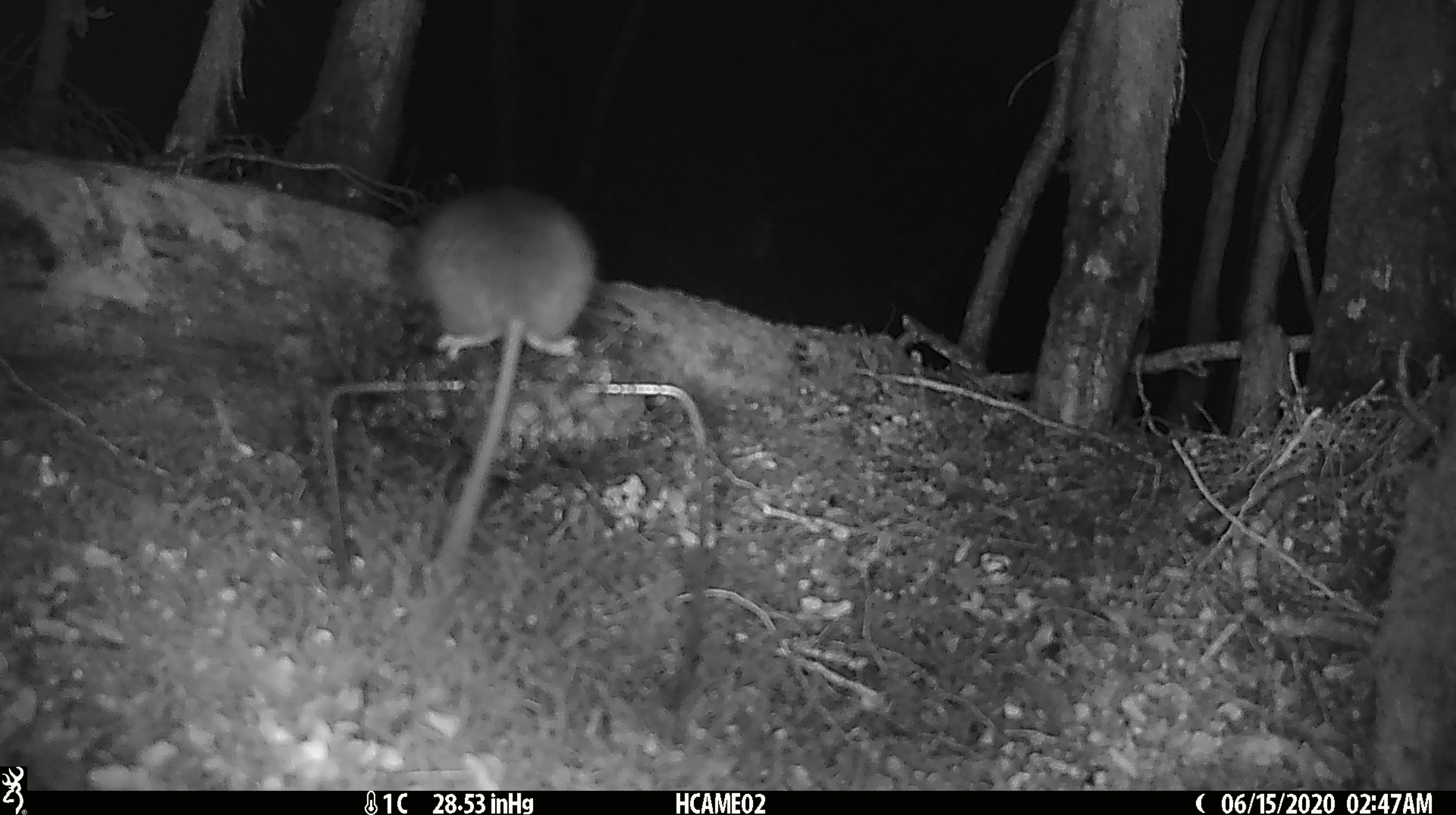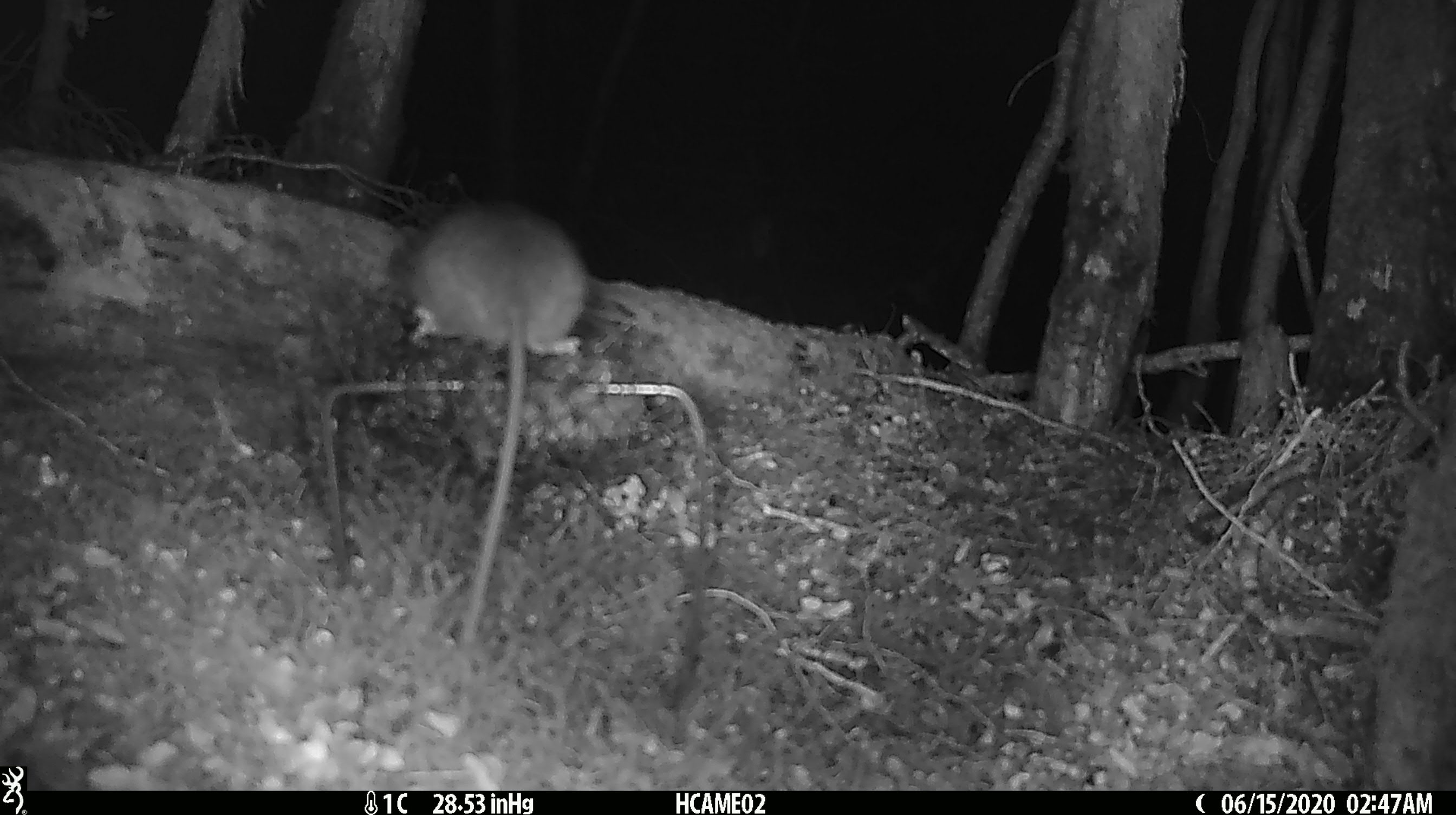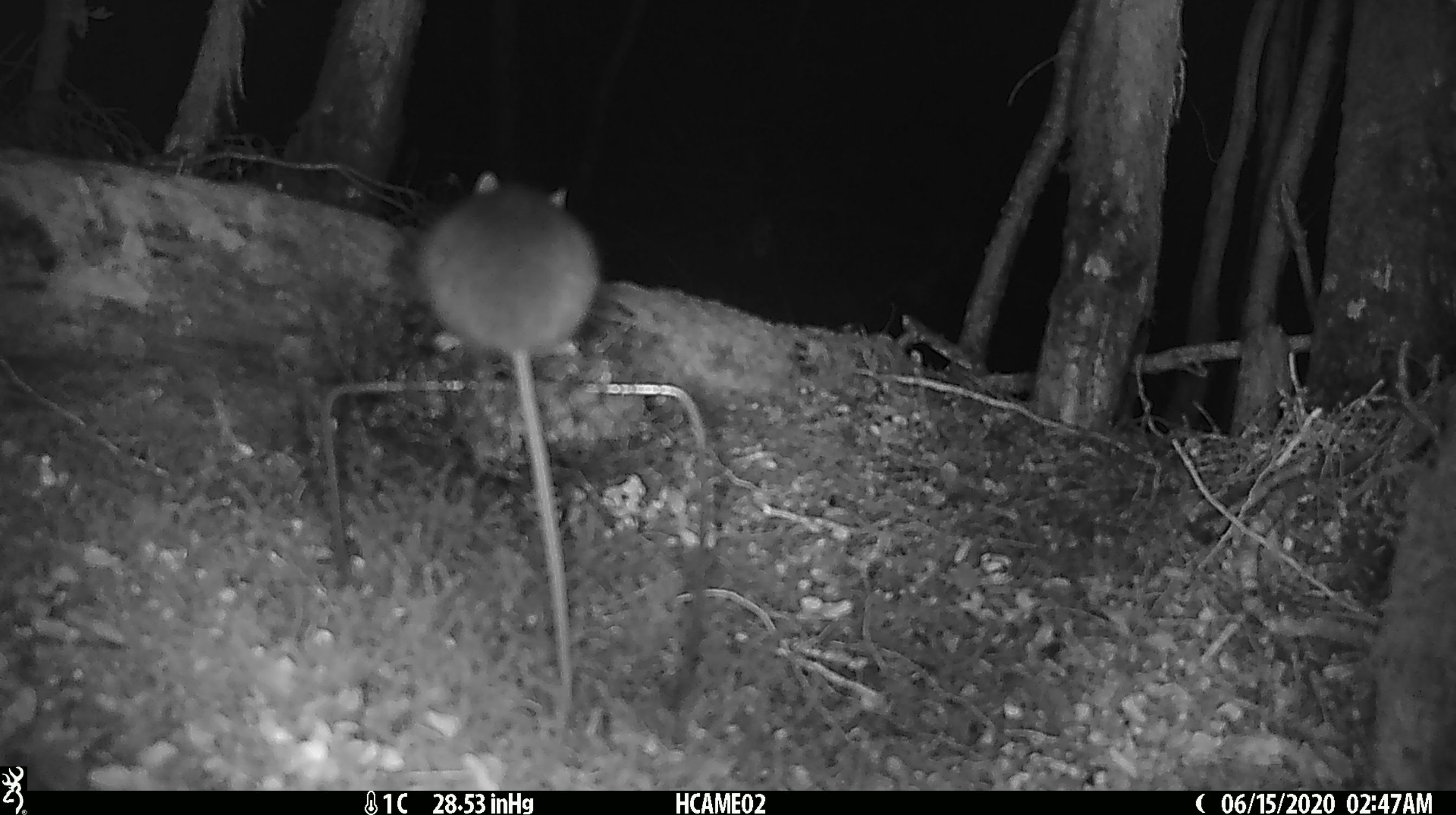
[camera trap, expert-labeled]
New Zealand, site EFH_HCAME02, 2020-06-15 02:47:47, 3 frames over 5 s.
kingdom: Animalia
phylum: Chordata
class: Mammalia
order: Rodentia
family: Muridae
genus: Rattus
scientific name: Rattus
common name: rat